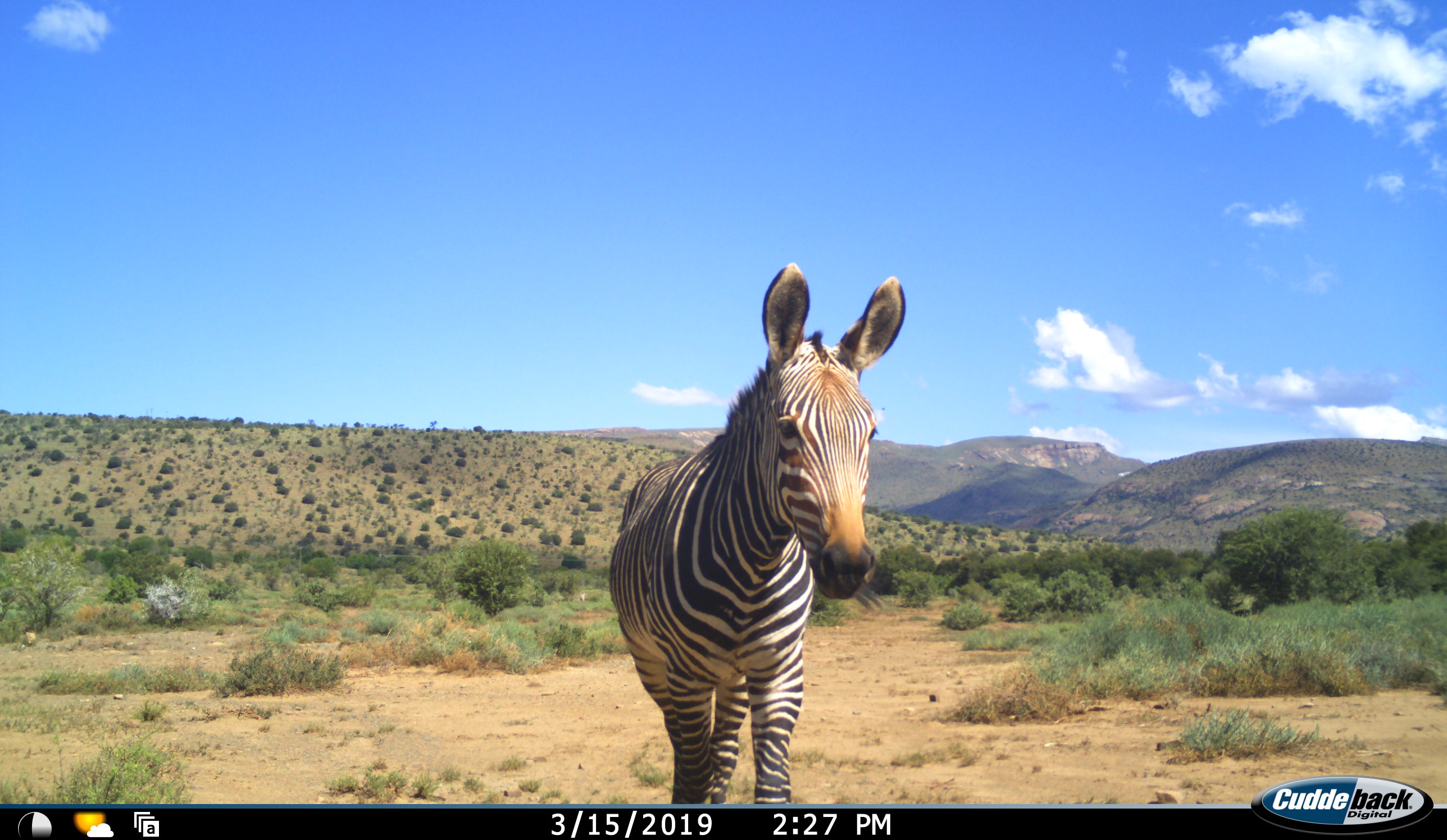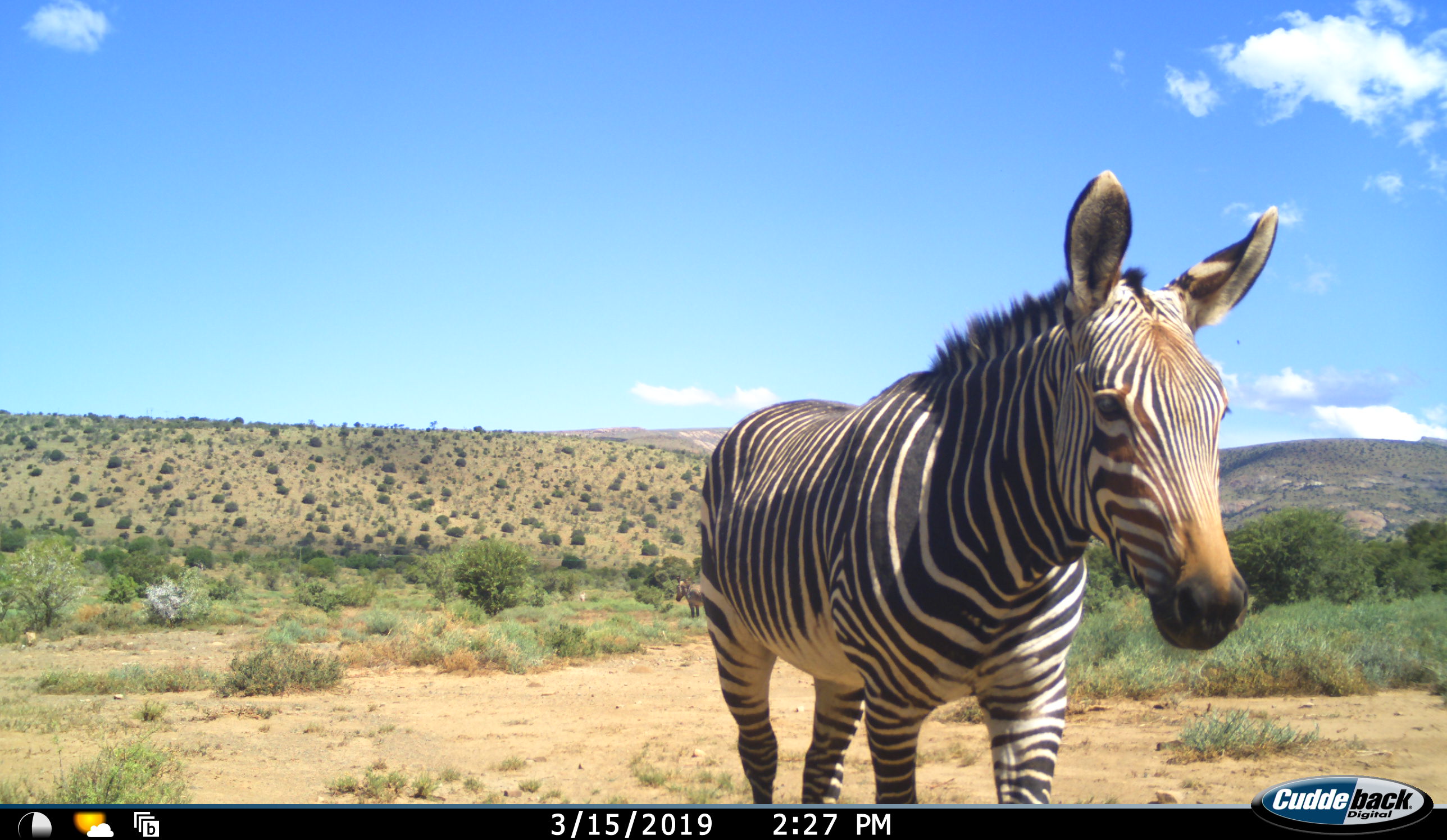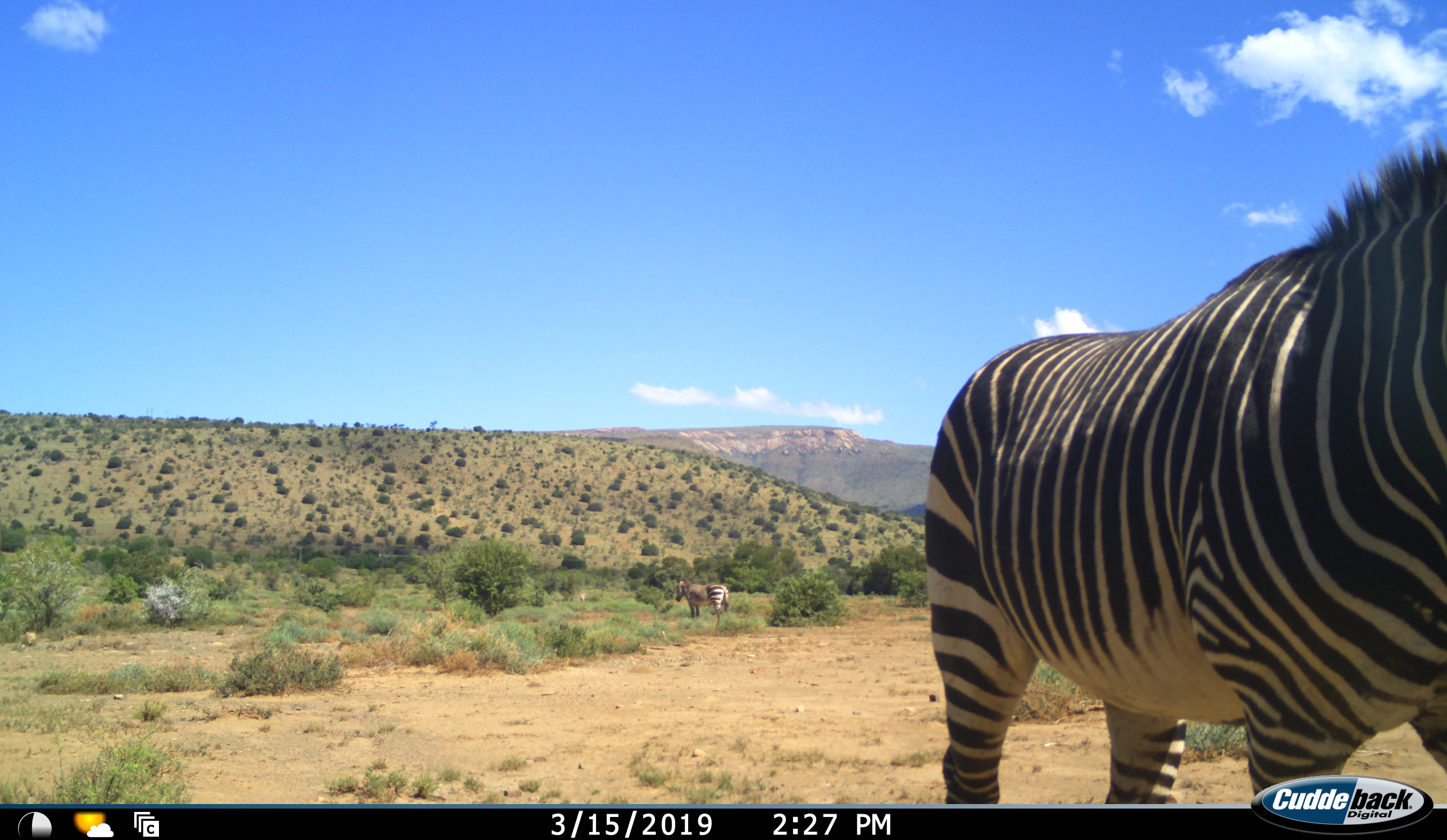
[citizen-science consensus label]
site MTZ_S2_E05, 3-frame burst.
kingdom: Animalia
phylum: Chordata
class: Mammalia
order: Perissodactyla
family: Equidae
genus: Equus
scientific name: Equus zebra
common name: mountain zebra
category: zebramountain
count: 2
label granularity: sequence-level